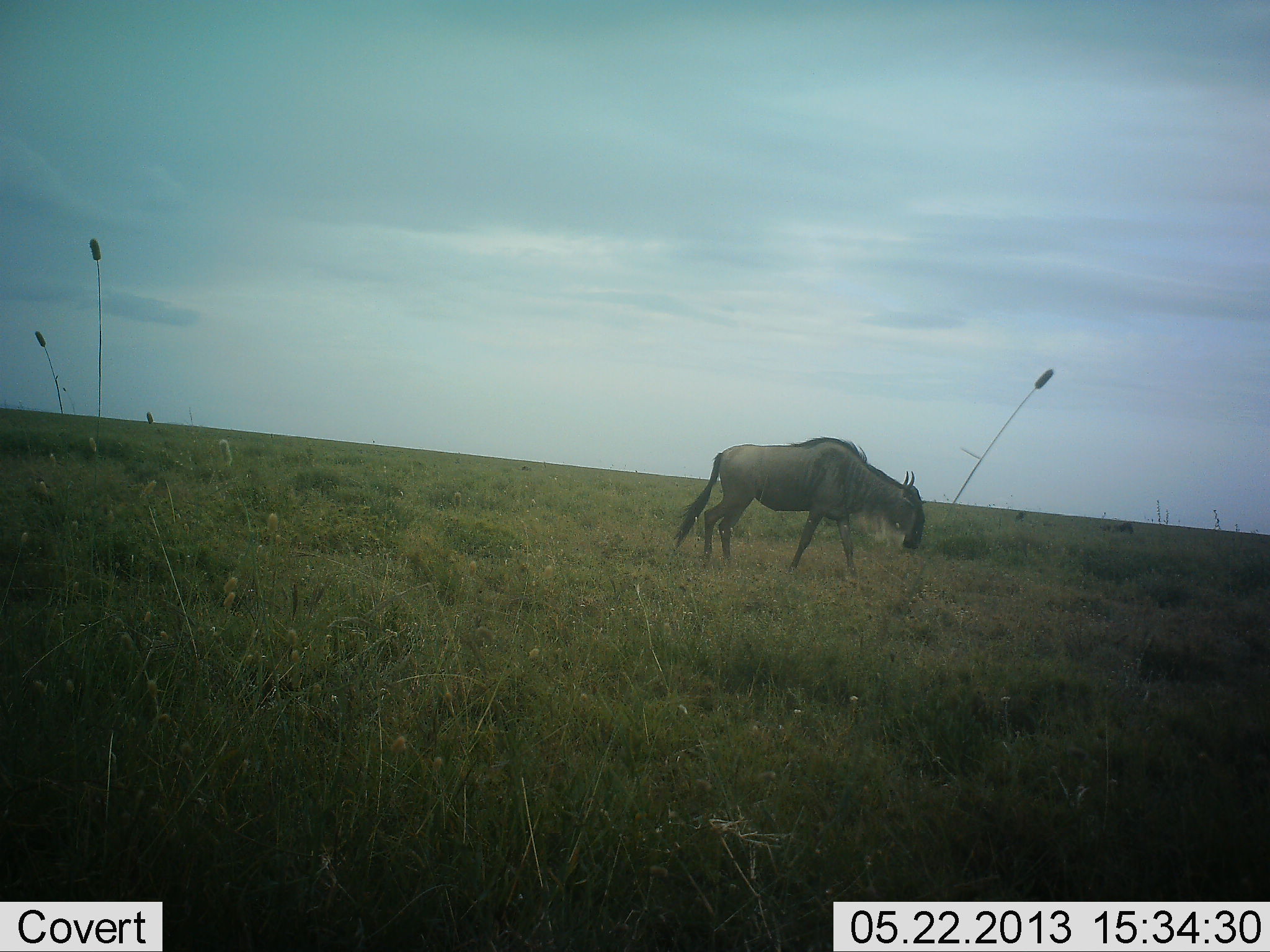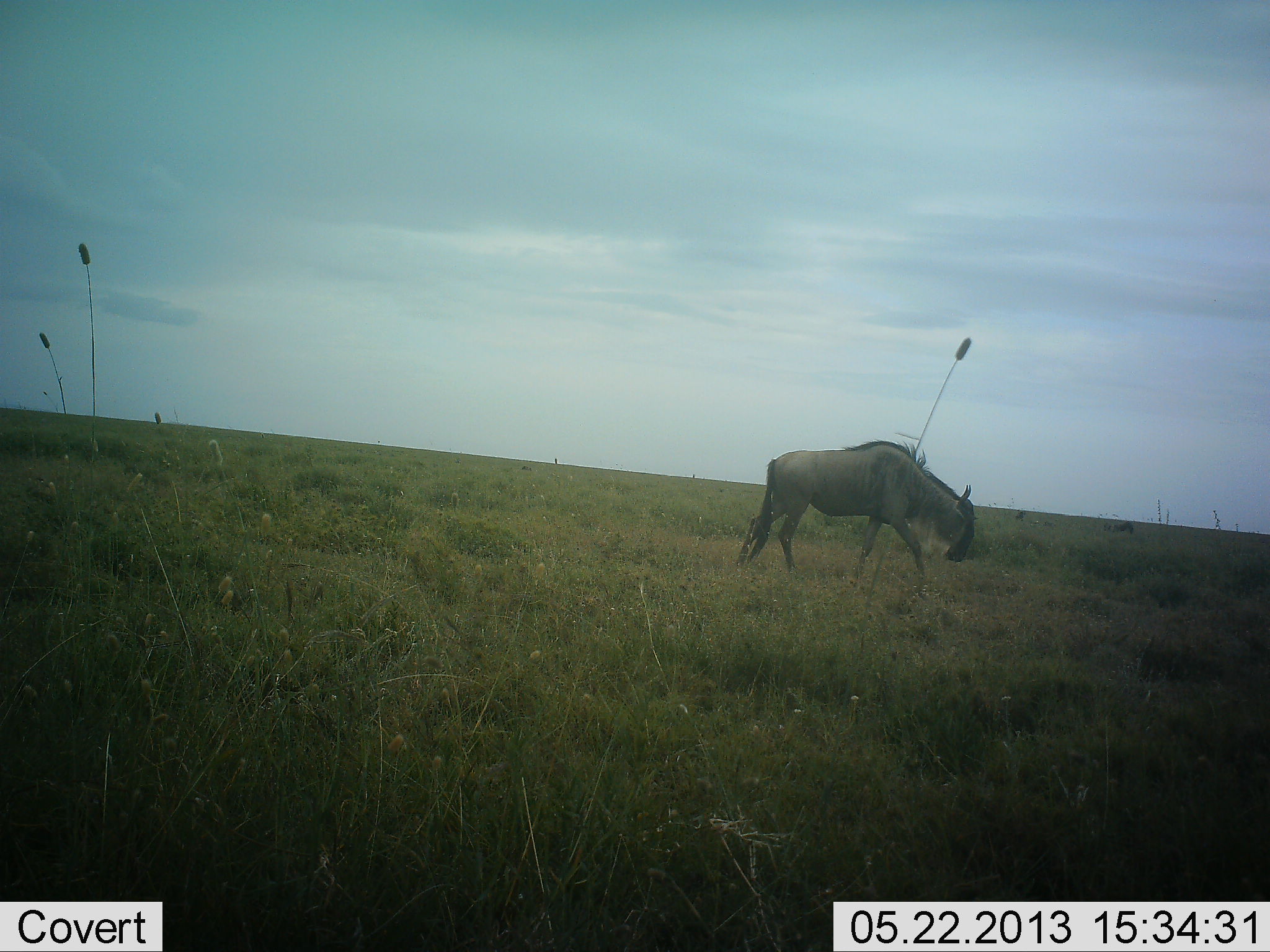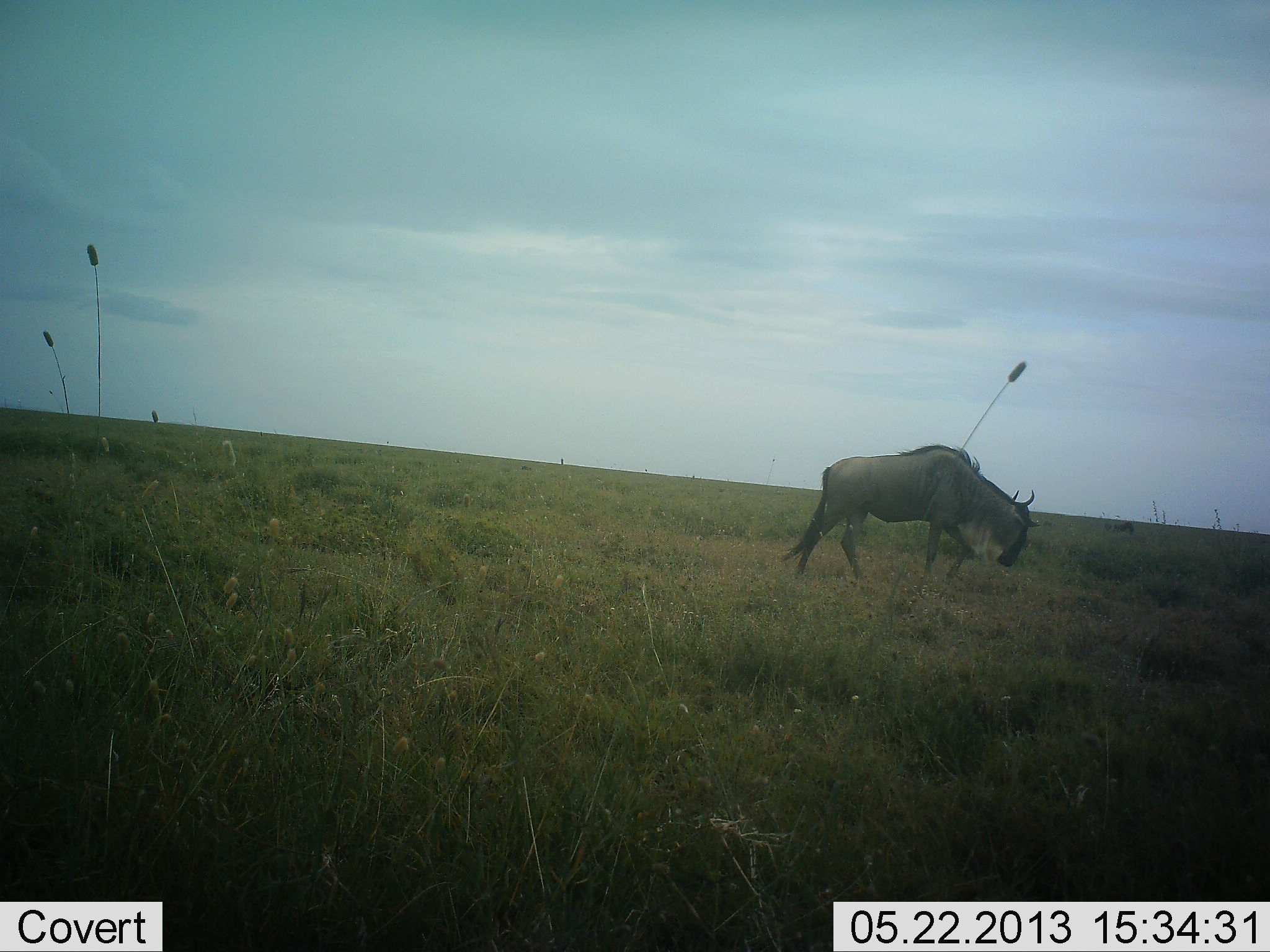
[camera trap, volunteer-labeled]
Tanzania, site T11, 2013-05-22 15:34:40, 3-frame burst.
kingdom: Animalia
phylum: Chordata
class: Mammalia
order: Artiodactyla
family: Bovidae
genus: Connochaetes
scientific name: Connochaetes taurinus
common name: blue wildebeest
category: wildebeest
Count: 1.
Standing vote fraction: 0%.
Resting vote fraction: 0%.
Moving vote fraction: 100%.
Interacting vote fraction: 0%.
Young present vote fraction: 0%.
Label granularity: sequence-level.